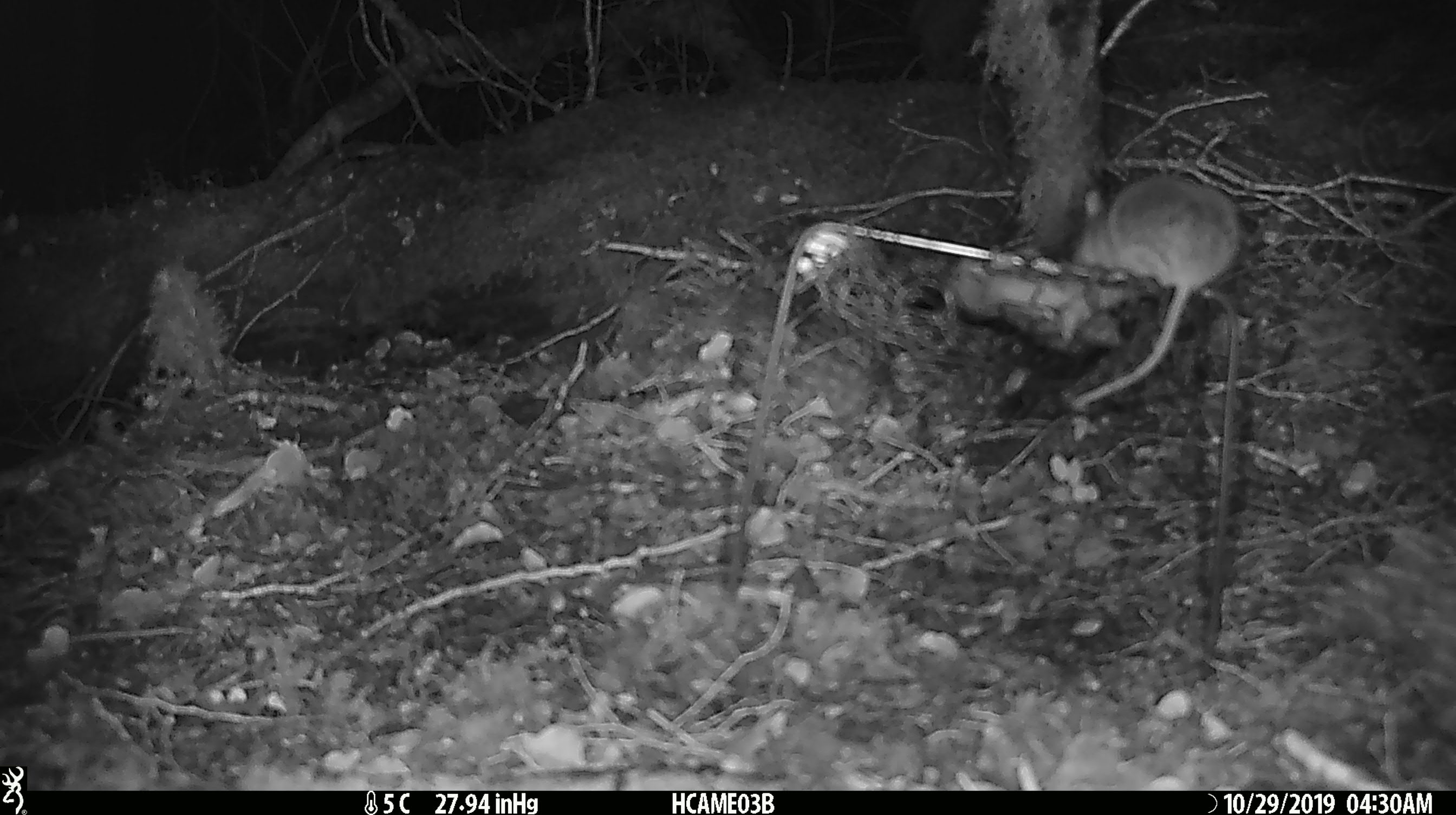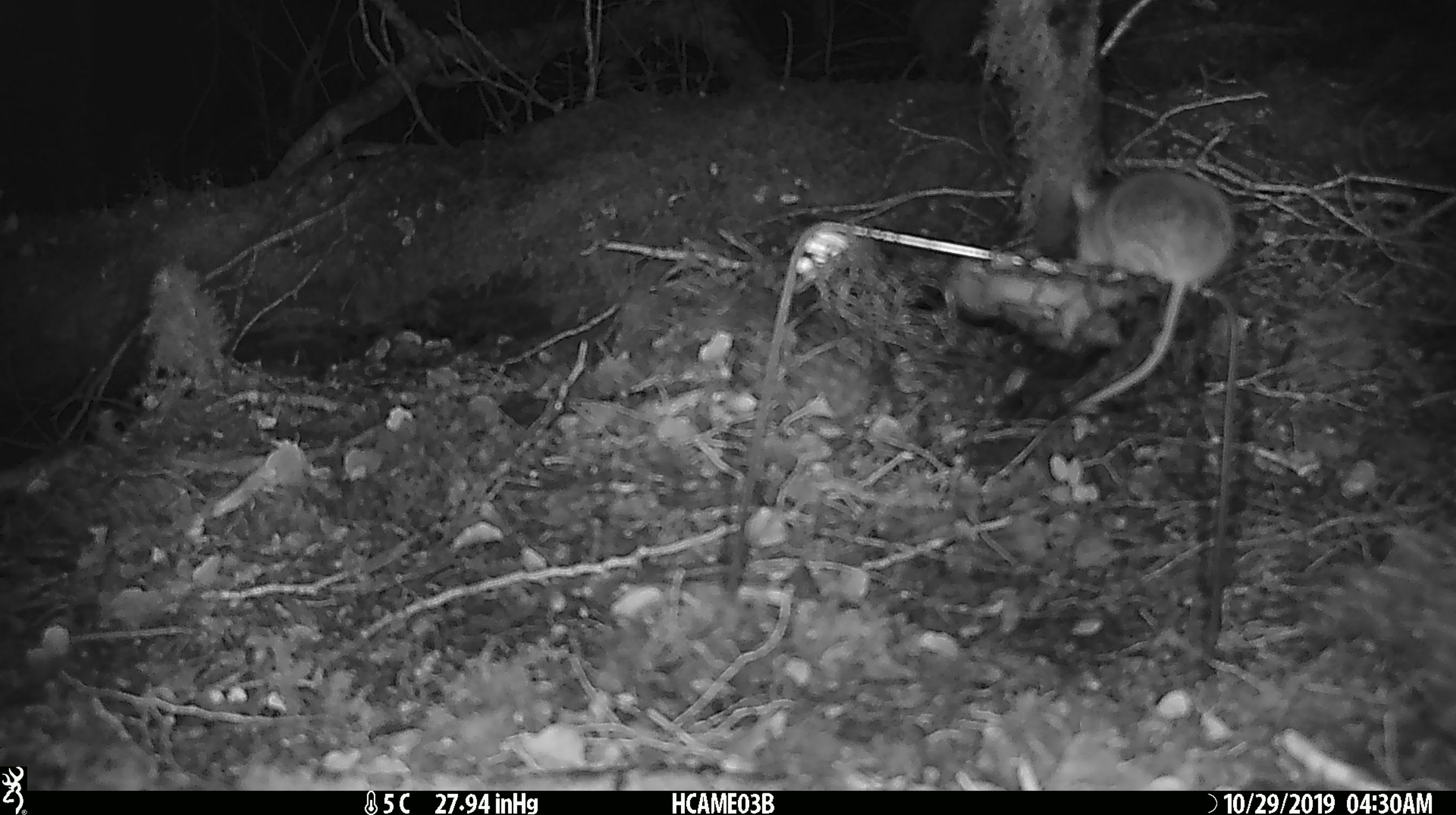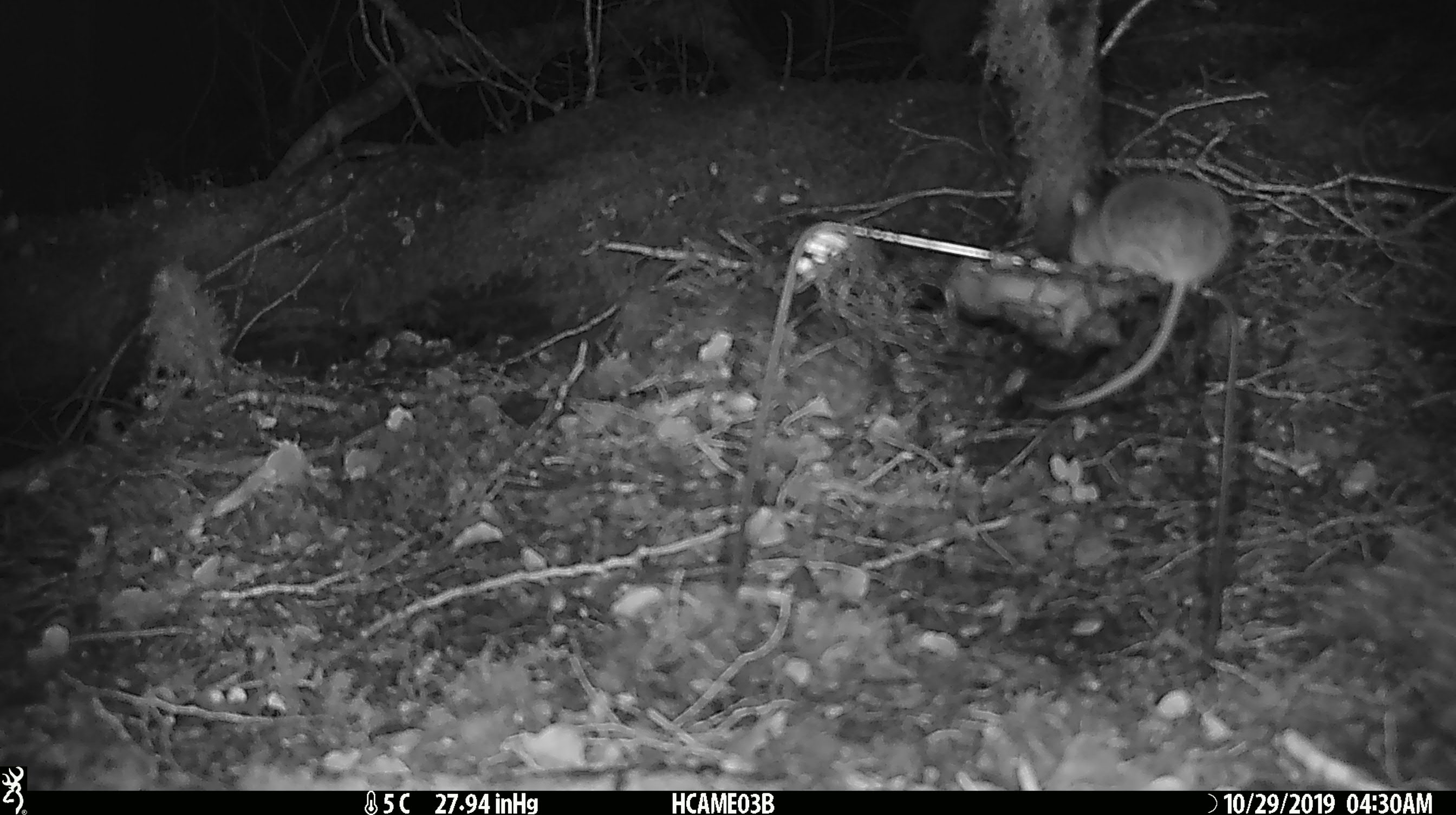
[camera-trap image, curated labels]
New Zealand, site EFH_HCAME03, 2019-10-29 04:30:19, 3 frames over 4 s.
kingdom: Animalia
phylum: Chordata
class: Mammalia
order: Rodentia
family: Muridae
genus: Mus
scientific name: Mus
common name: mouse